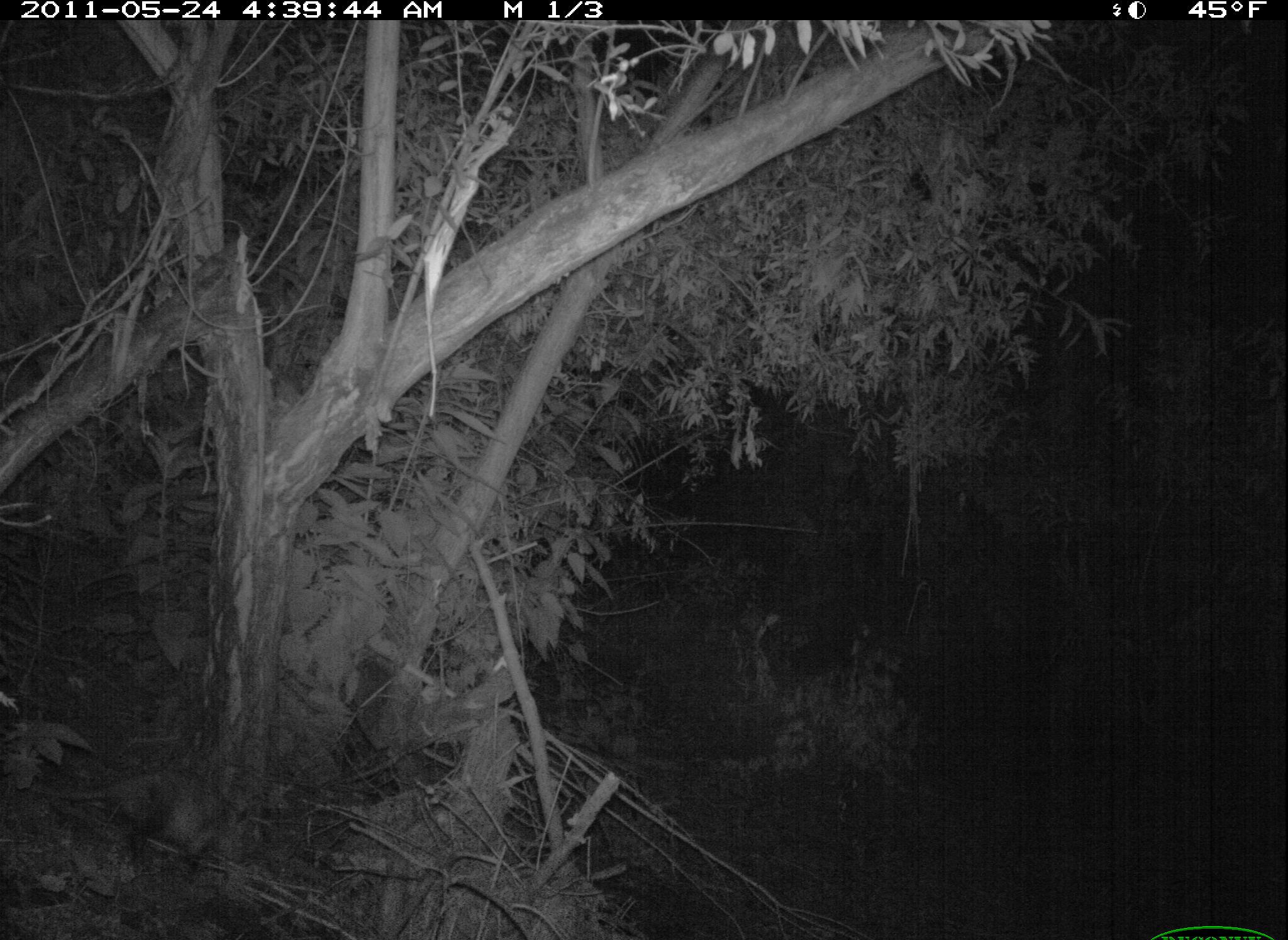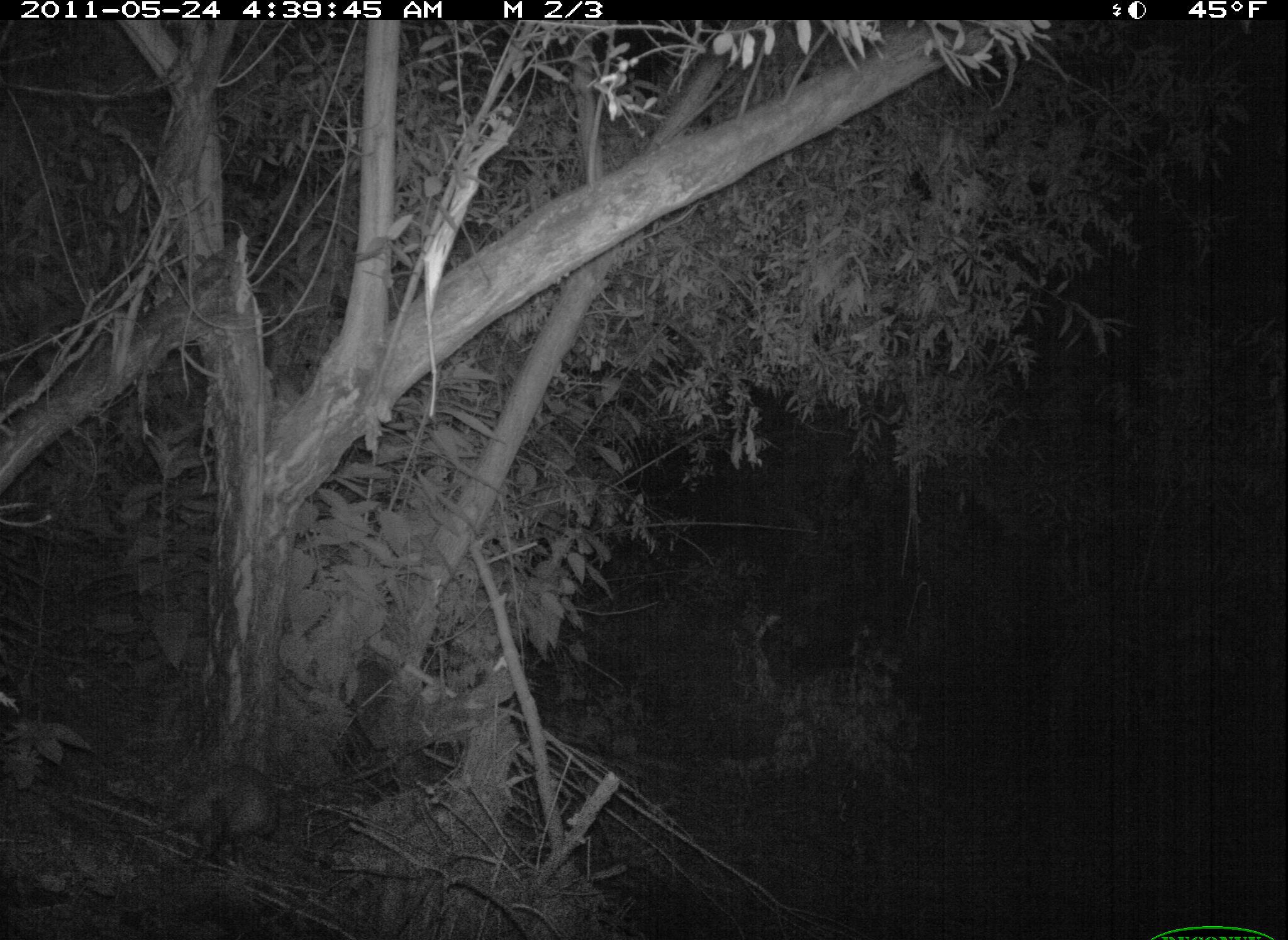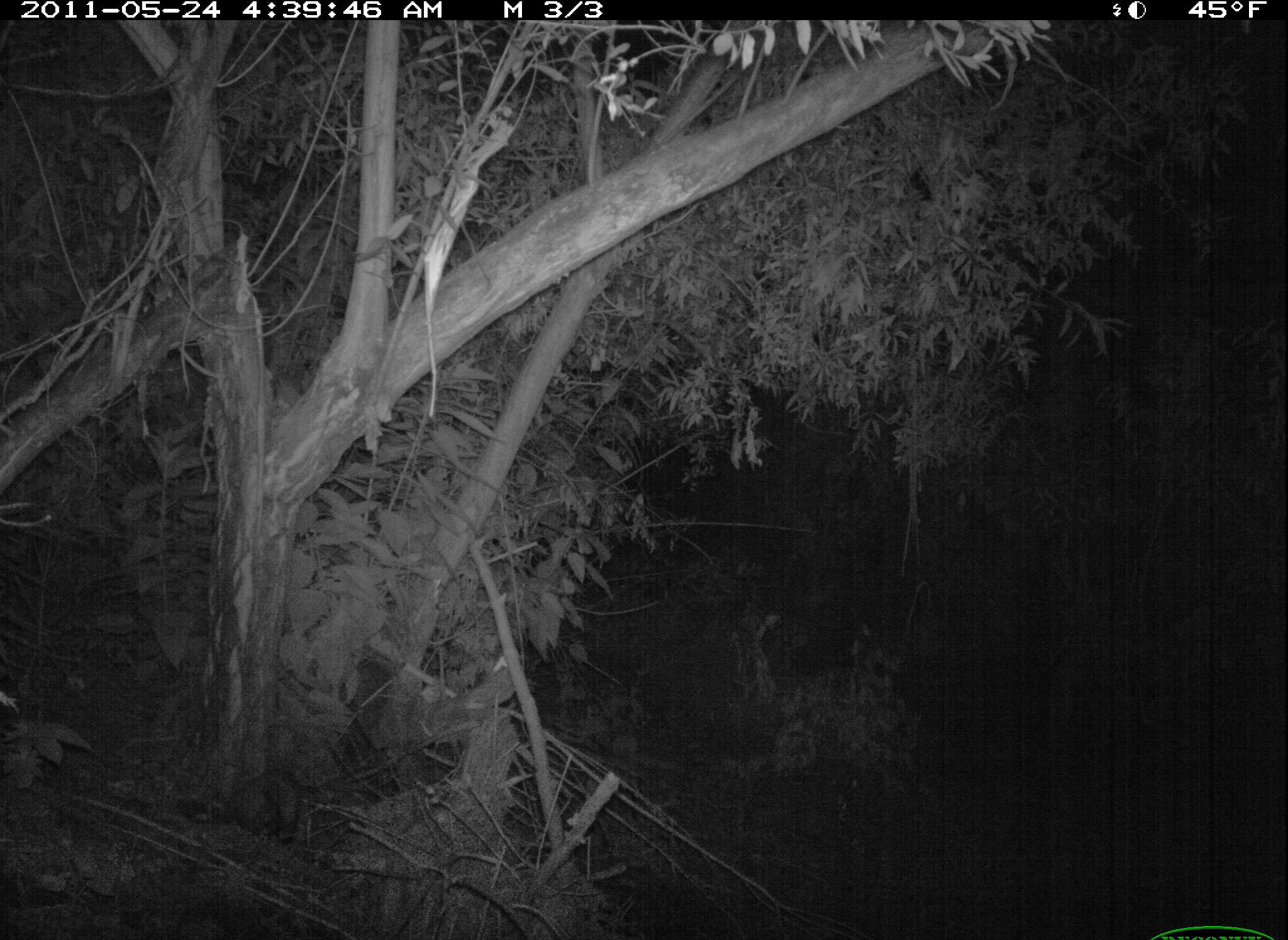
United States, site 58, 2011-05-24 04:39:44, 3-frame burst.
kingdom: Animalia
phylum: Chordata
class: Mammalia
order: Didelphimorphia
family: Didelphidae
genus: Didelphis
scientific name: Didelphis virginiana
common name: virginia opossum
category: opossum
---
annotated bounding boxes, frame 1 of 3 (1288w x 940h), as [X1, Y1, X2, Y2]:
opossum: [26, 762, 231, 885]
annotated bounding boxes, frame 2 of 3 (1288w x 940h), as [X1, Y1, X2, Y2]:
opossum: [99, 755, 282, 882]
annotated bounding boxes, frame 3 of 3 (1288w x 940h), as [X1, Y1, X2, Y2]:
opossum: [172, 770, 312, 849]